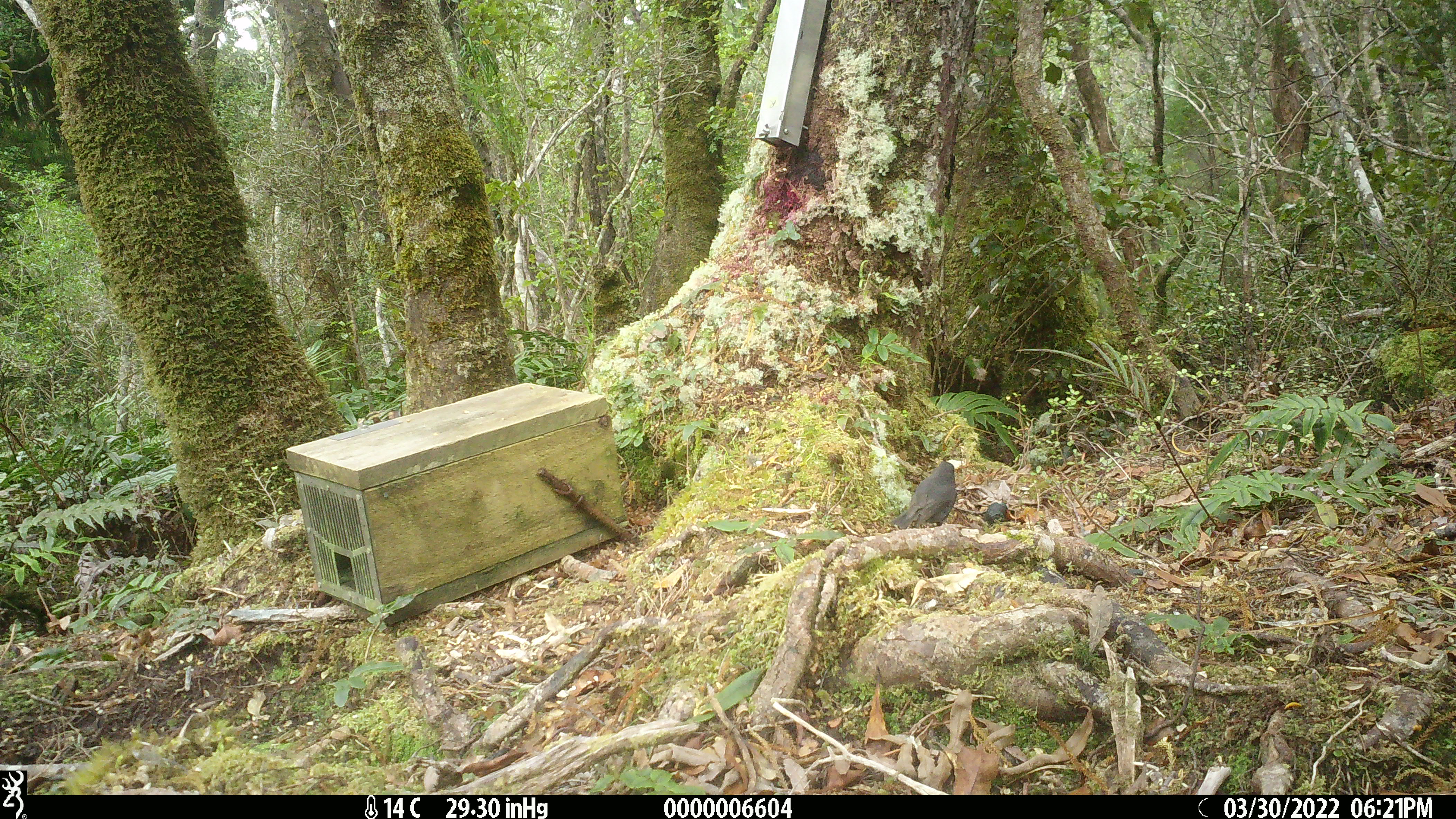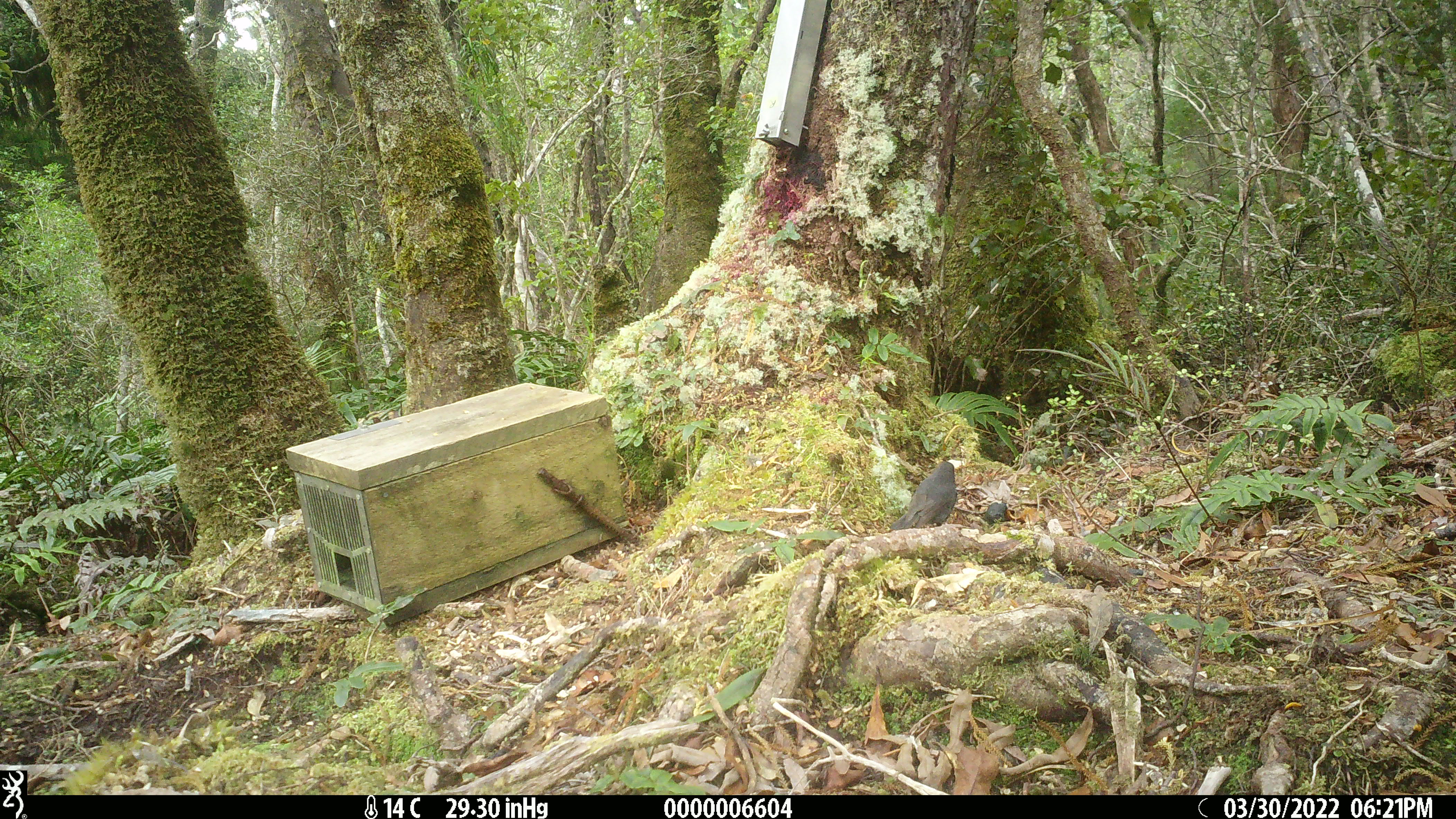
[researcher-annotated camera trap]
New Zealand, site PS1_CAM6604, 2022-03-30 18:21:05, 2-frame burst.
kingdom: Animalia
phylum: Chordata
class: Aves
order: Passeriformes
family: Petroicidae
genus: Petroica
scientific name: Petroica australis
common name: new zealand robin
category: robin